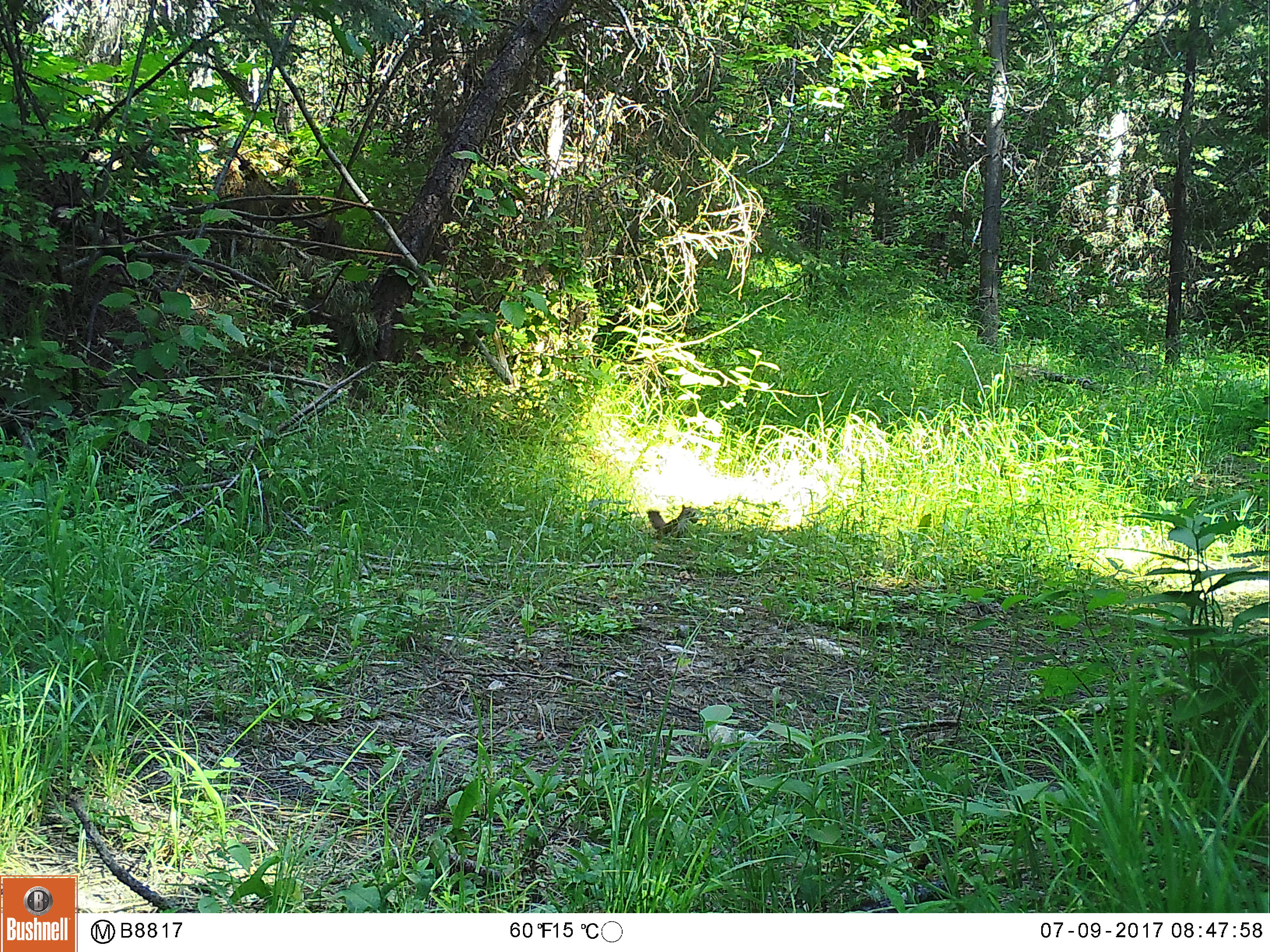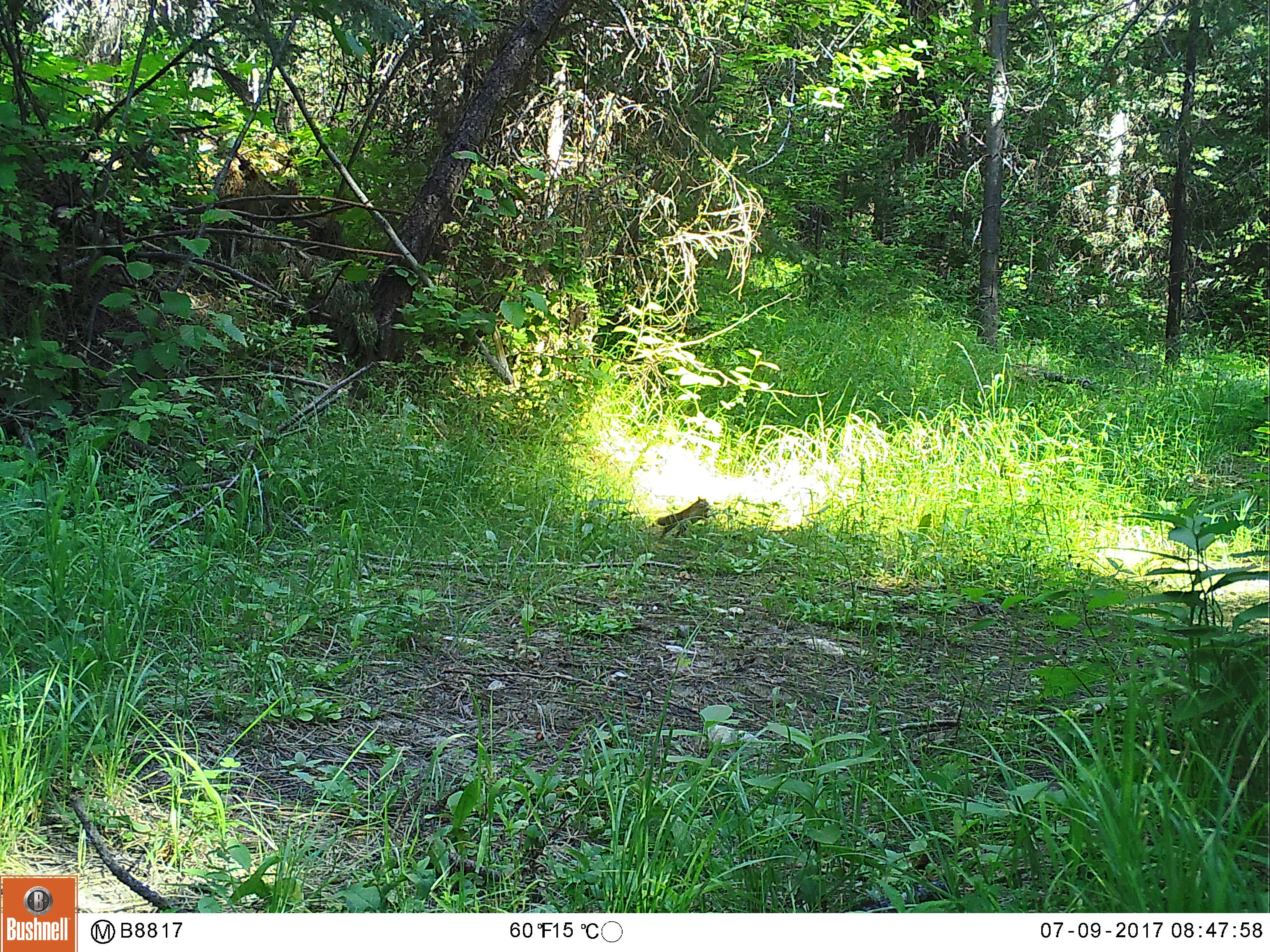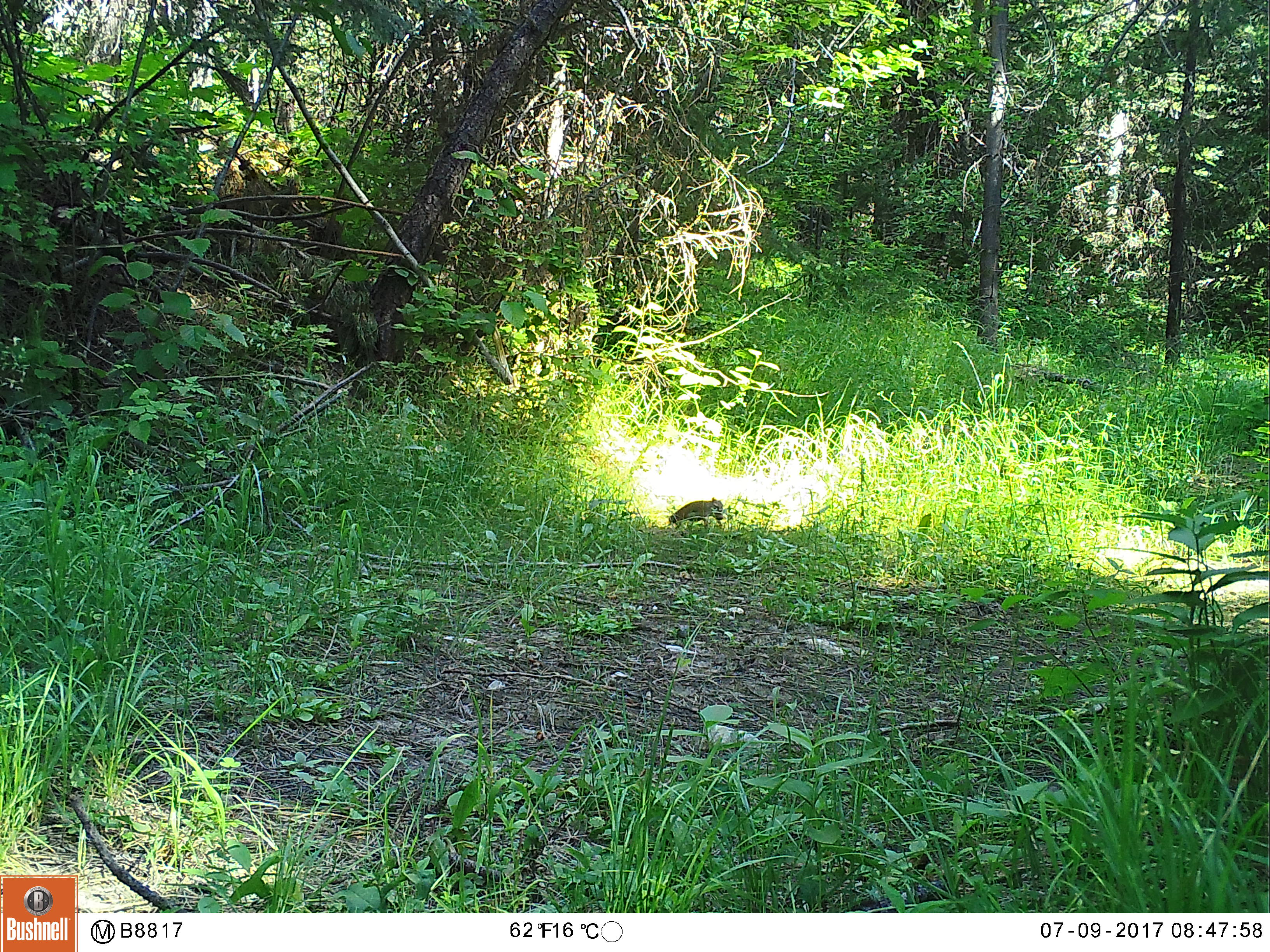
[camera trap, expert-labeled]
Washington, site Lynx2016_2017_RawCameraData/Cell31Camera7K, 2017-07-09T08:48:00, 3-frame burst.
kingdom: Animalia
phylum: Chordata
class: Mammalia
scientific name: Mammalia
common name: small mammal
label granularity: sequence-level